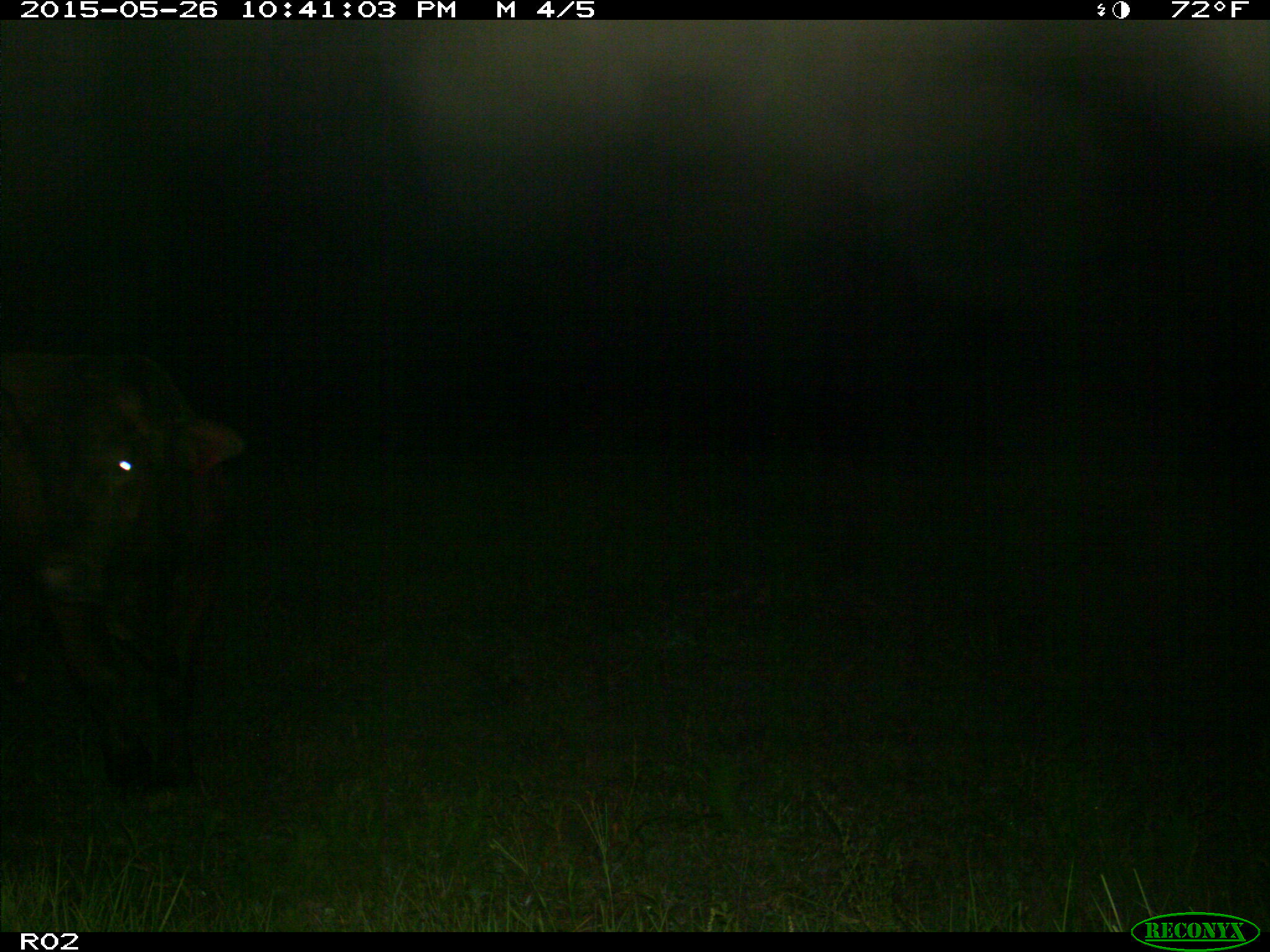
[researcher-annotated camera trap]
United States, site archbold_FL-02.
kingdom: Animalia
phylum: Chordata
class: Mammalia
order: Artiodactyla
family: Bovidae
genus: Bos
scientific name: Bos taurus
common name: domestic cow